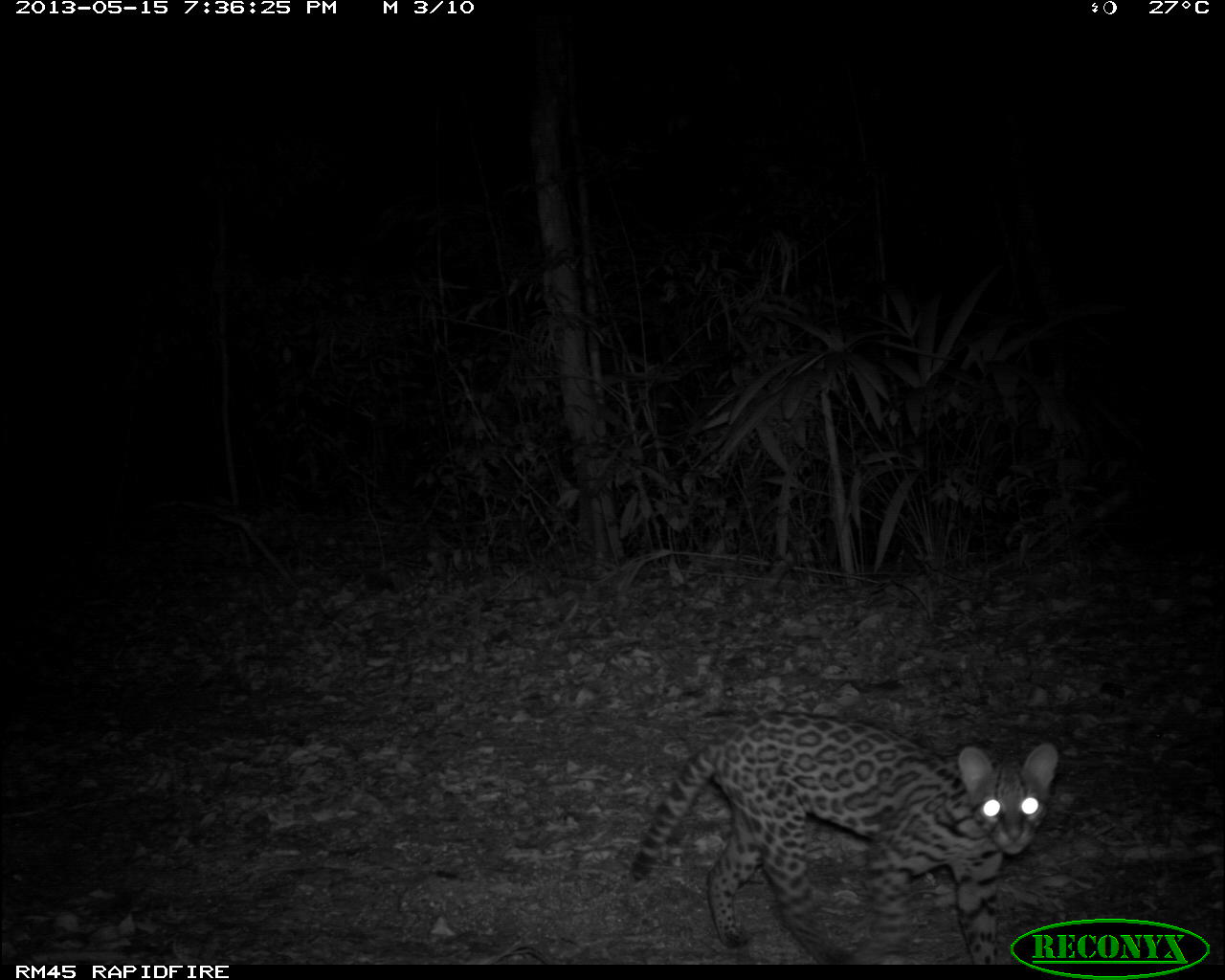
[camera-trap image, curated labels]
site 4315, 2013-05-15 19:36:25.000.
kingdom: Animalia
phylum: Chordata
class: Mammalia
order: Carnivora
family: Felidae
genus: Leopardus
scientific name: Leopardus pardalis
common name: ocelot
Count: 1.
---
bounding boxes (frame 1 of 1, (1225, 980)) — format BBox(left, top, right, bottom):
leopardus pardalis: BBox(627, 709, 1060, 965)